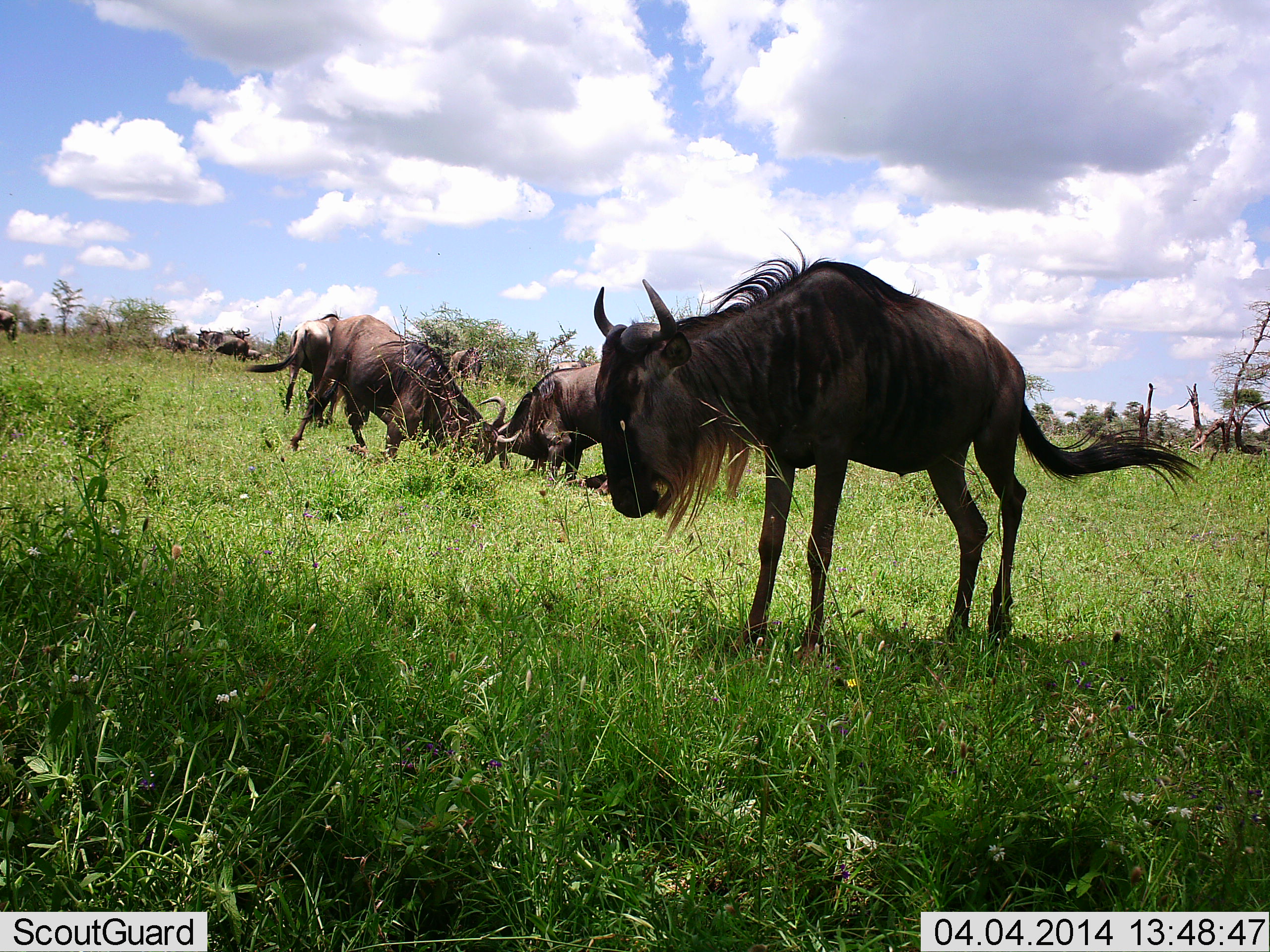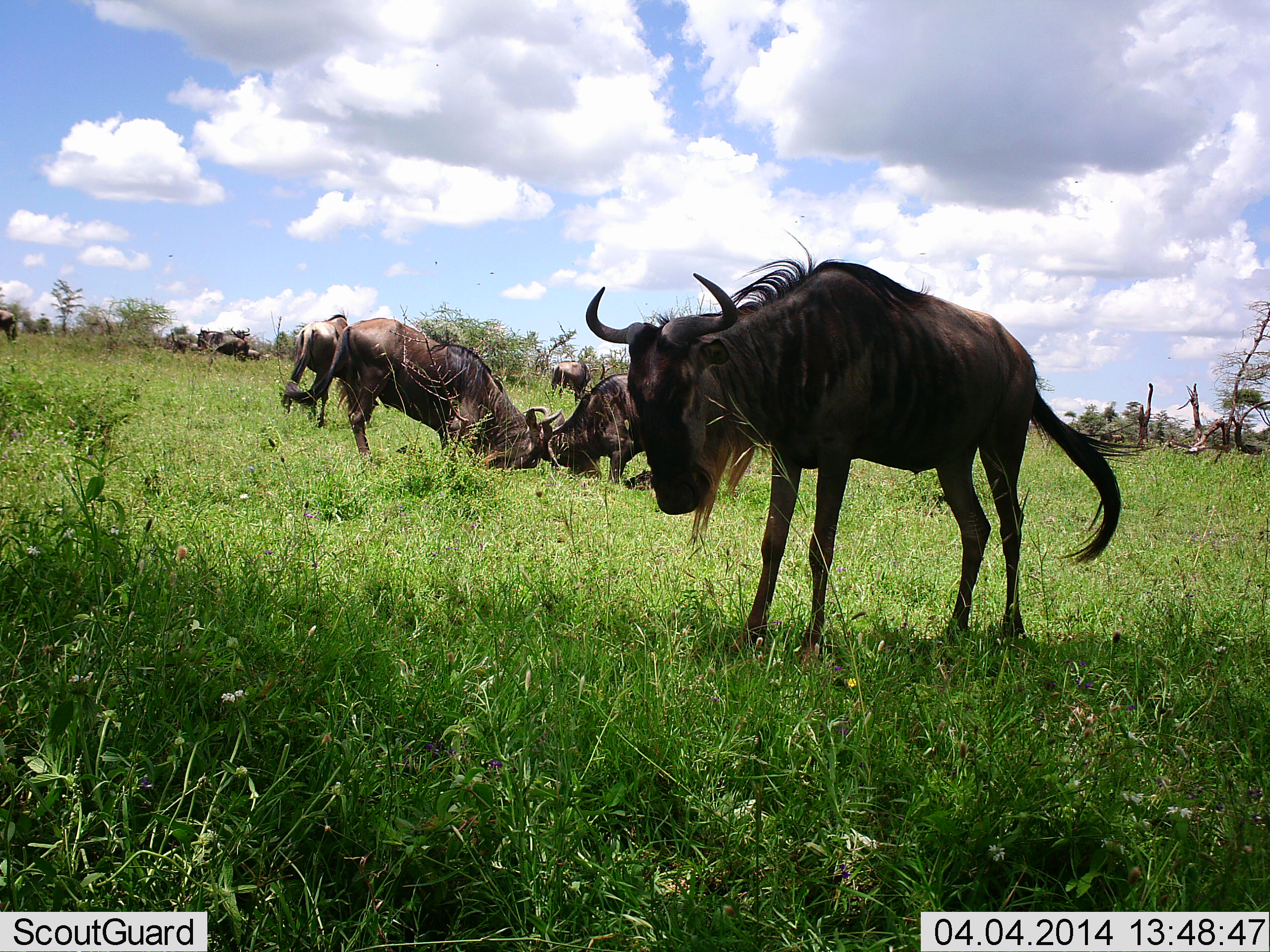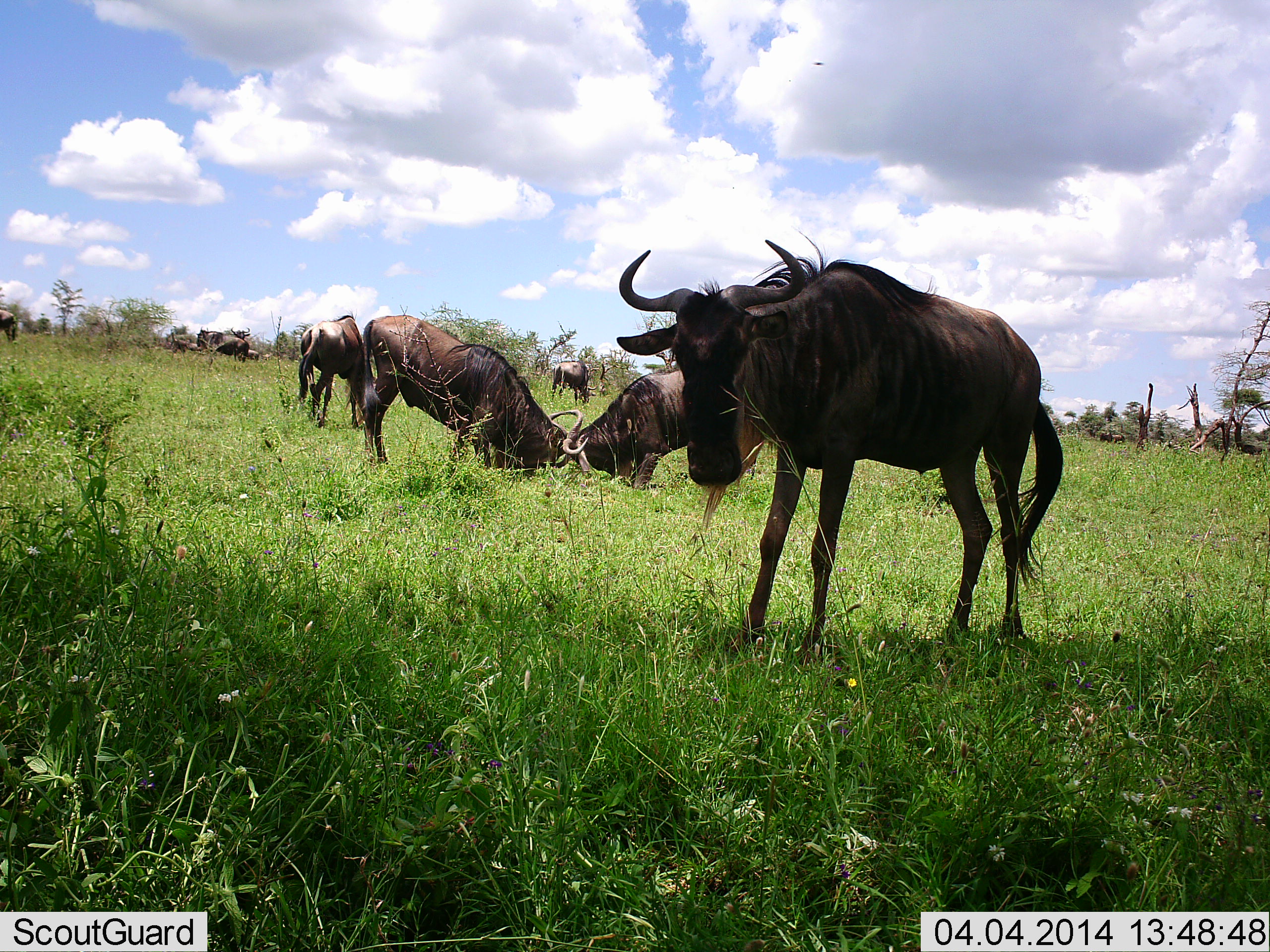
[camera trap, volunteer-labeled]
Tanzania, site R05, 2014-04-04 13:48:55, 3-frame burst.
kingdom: Animalia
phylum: Chordata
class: Mammalia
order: Artiodactyla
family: Bovidae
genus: Connochaetes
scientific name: Connochaetes taurinus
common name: blue wildebeest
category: wildebeest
Wildebeest (blue wildebeest) (Connochaetes taurinus), count 10. Behavior (volunteer vote fractions): standing 100%, resting 10%, moving 20%, interacting 100%. Young present (vote fraction): 0%. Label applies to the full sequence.